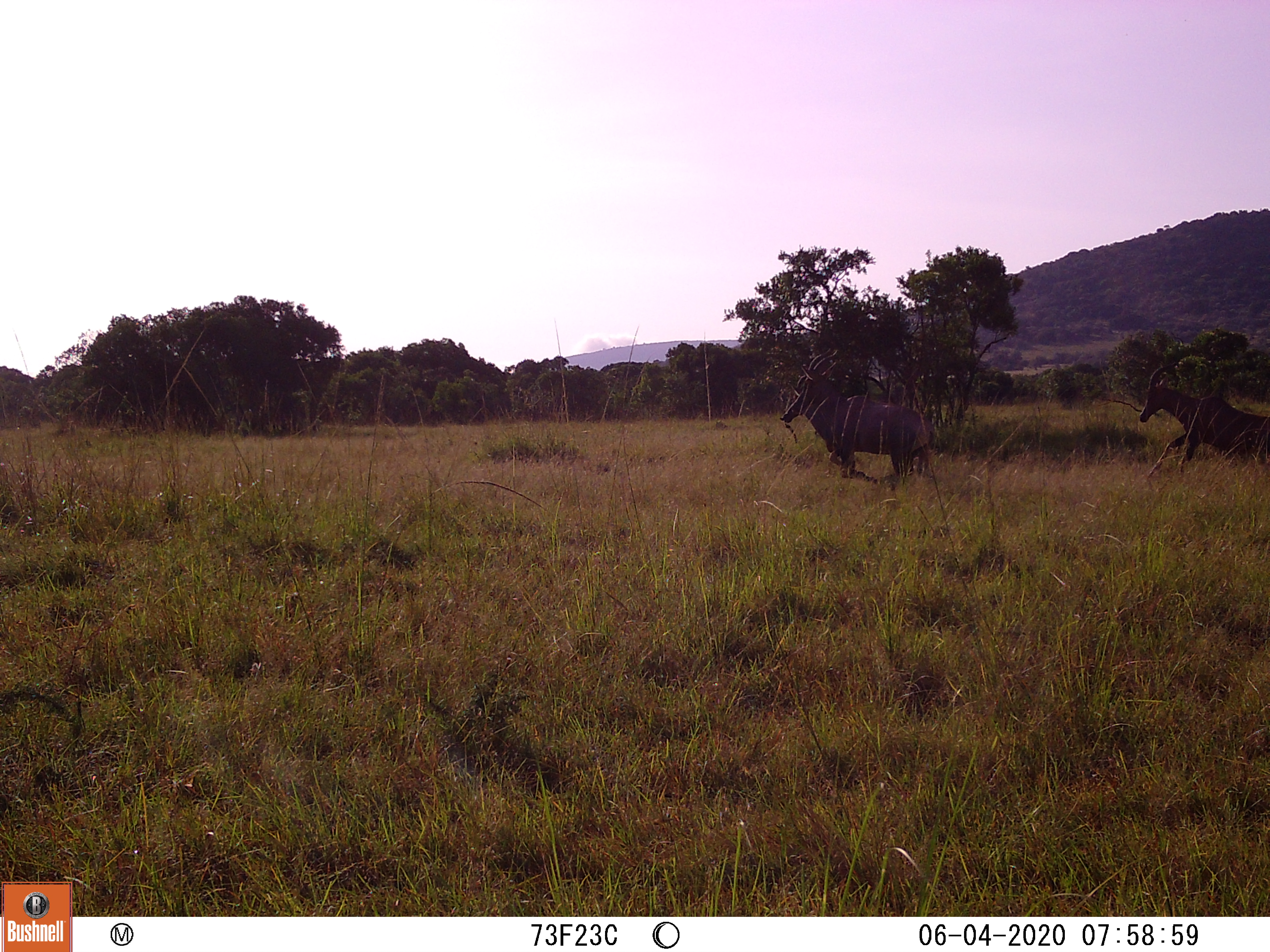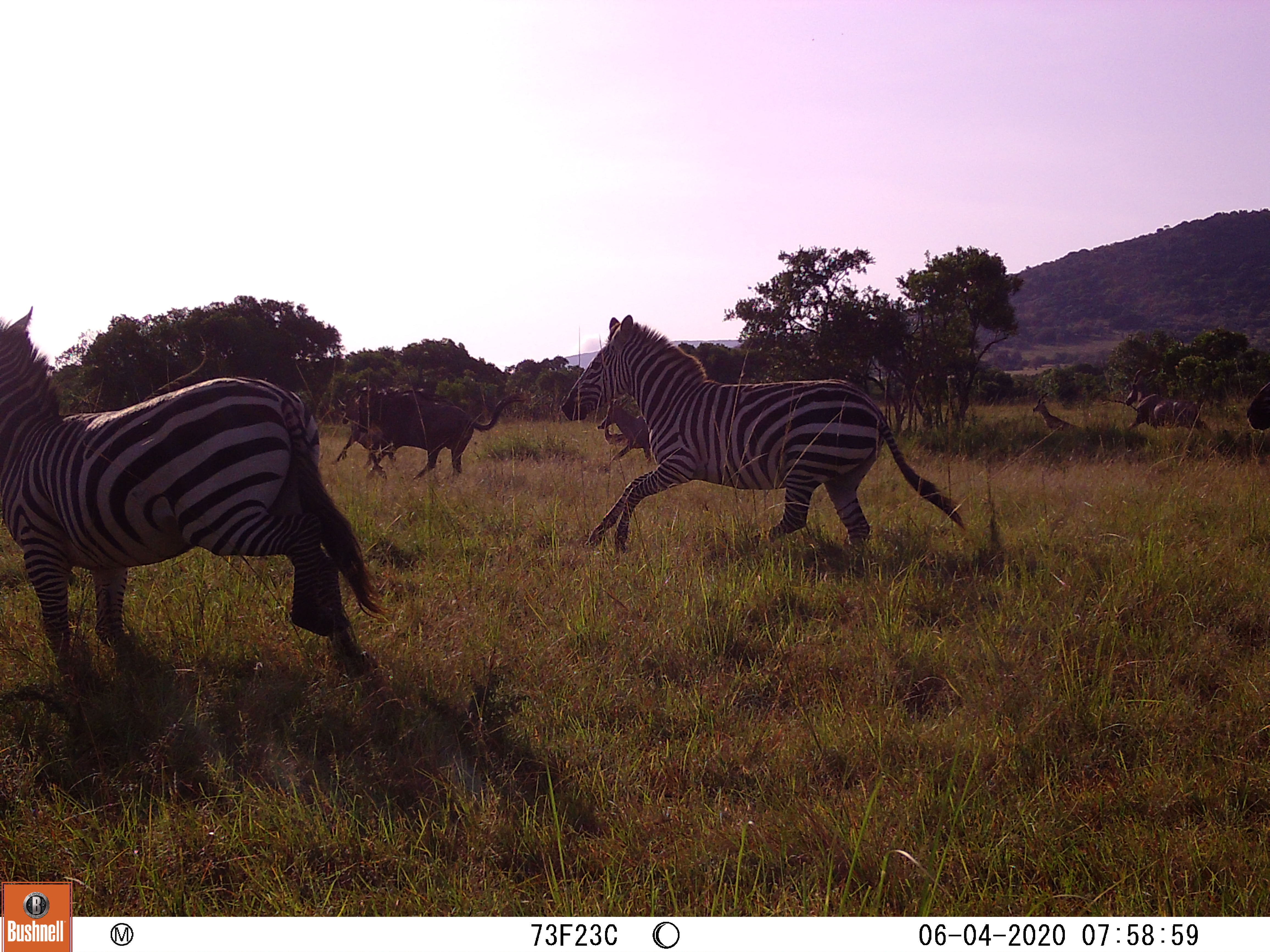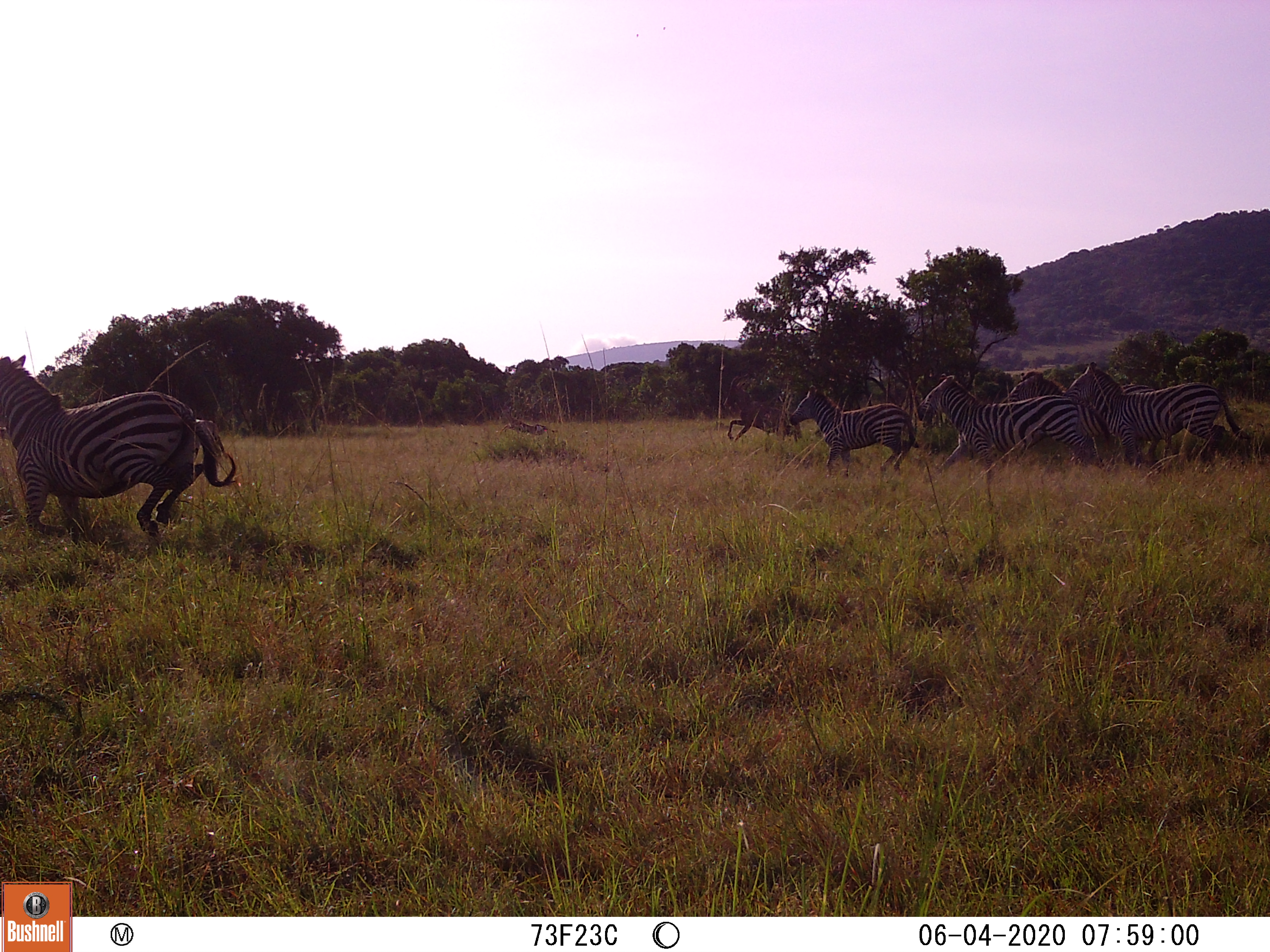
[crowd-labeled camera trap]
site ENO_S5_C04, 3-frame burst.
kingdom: Animalia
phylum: Chordata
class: Mammalia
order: Perissodactyla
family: Equidae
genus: Equus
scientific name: Equus quagga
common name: plains zebra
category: zebraplains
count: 6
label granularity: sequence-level